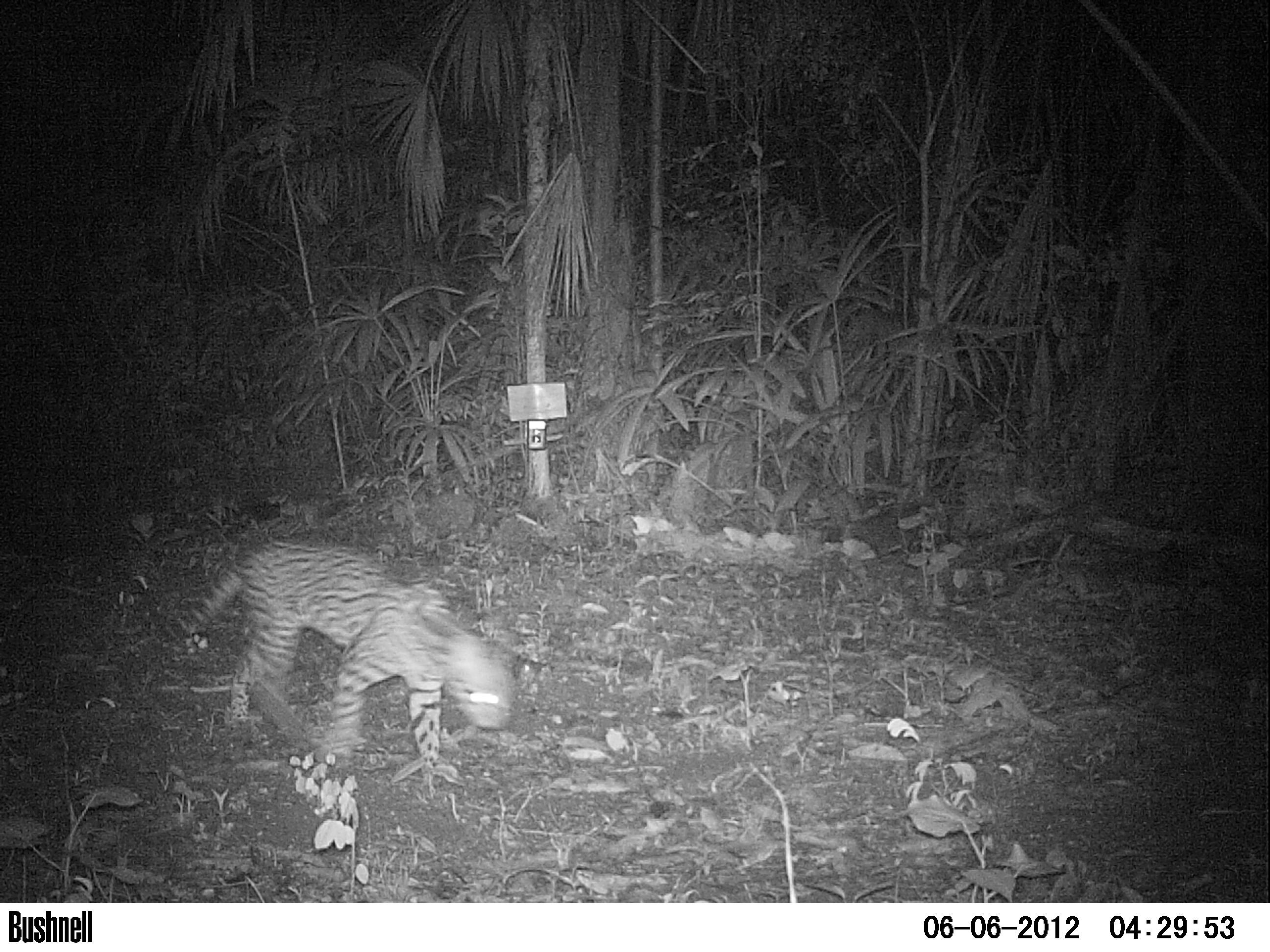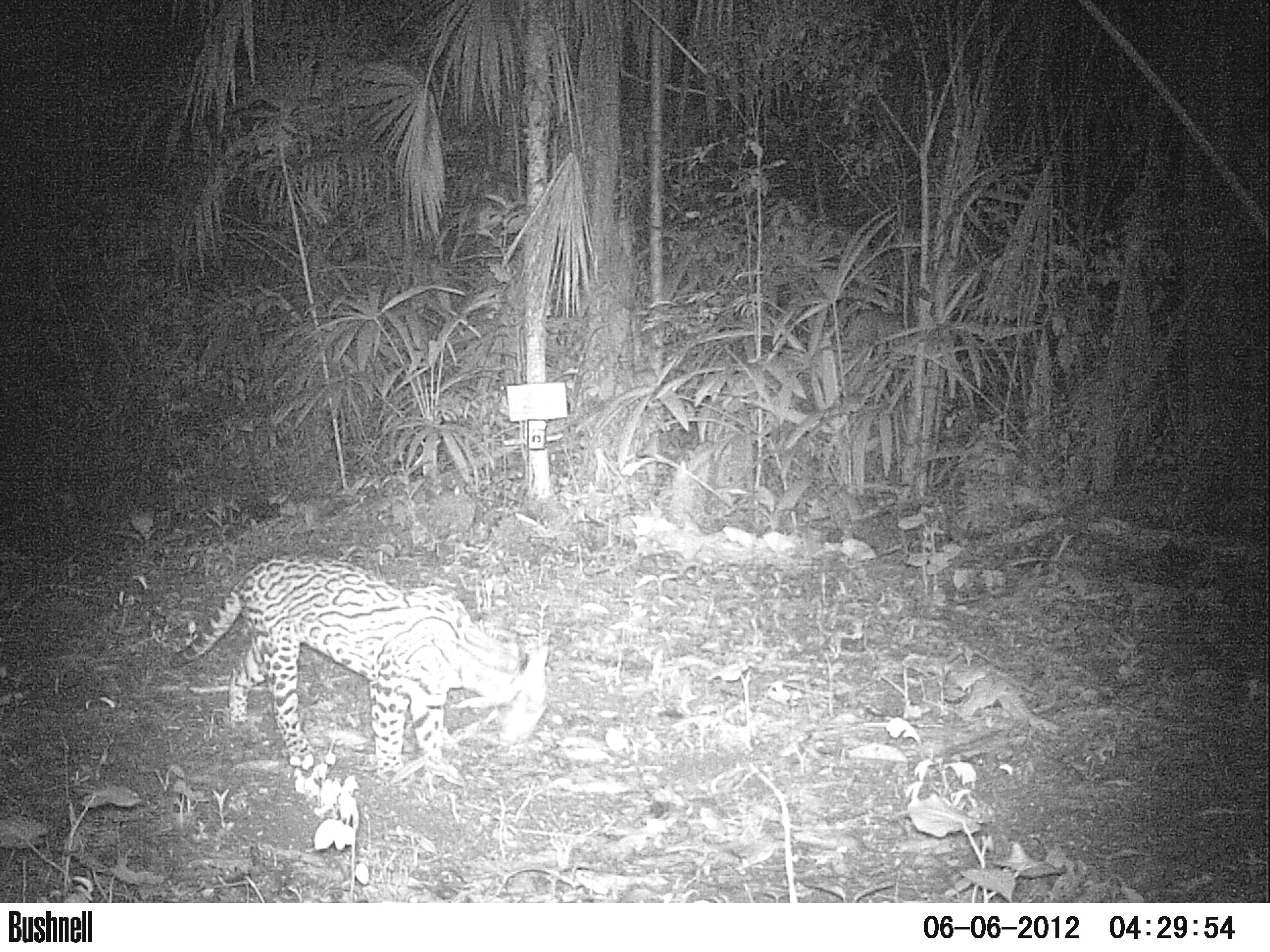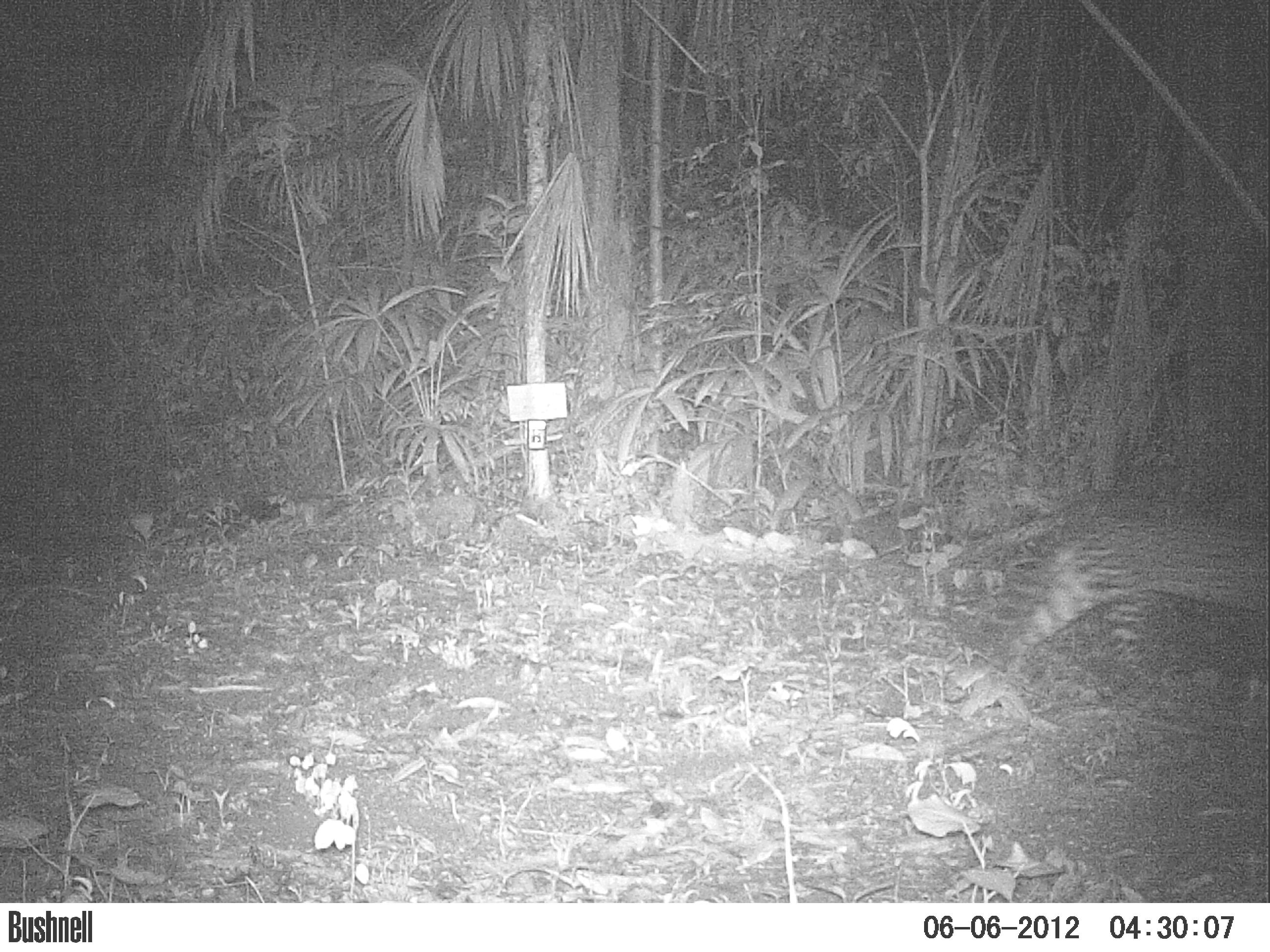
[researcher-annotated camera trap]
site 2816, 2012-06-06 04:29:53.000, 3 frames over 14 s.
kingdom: Animalia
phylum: Chordata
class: Mammalia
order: Carnivora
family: Felidae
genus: Leopardus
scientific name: Leopardus pardalis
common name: ocelot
Leopardus pardalis (ocelot), count 1, age adult.